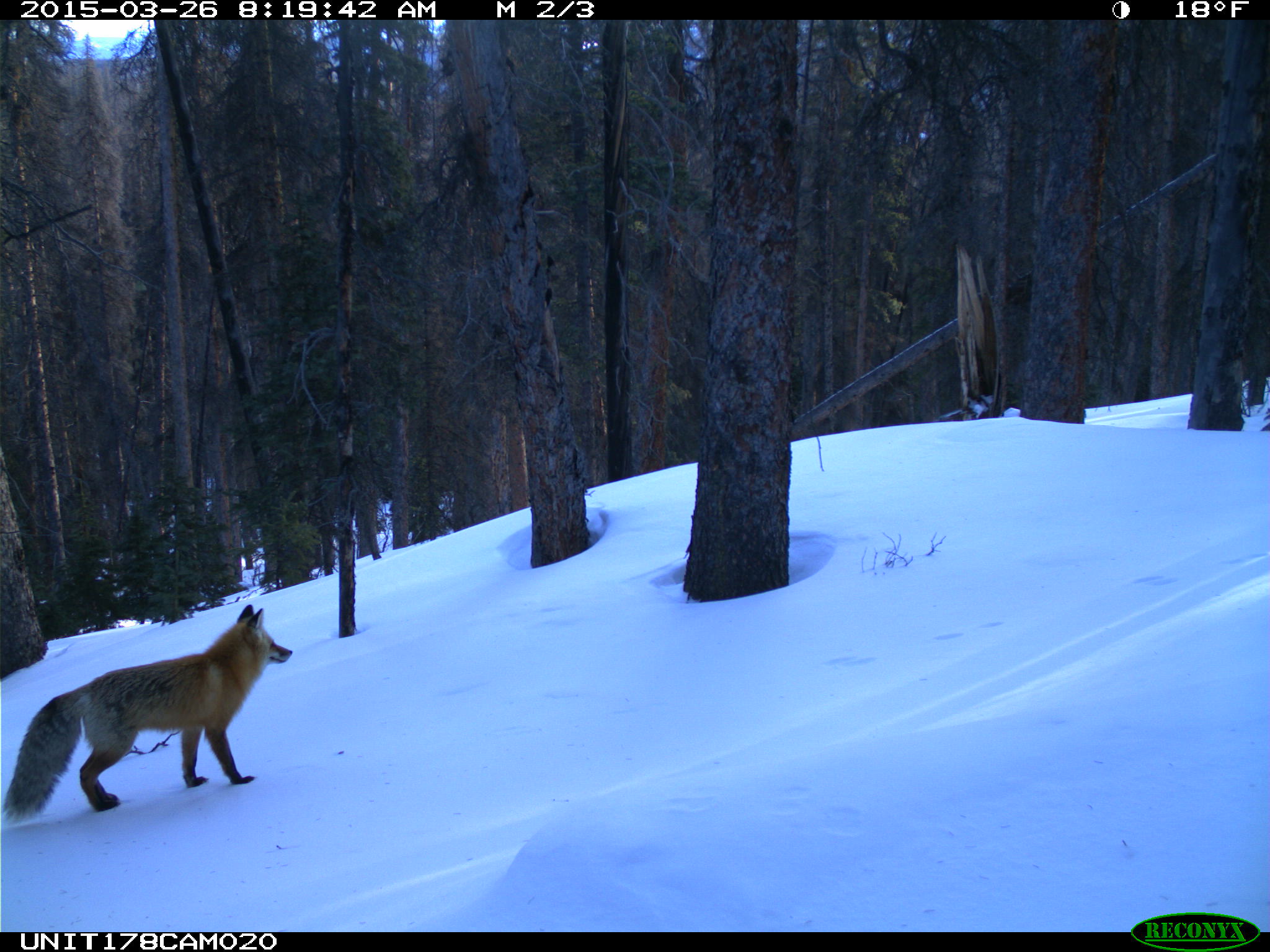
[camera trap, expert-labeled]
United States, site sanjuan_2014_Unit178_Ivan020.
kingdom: Animalia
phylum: Chordata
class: Mammalia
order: Carnivora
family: Canidae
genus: Vulpes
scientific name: Vulpes vulpes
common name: red fox